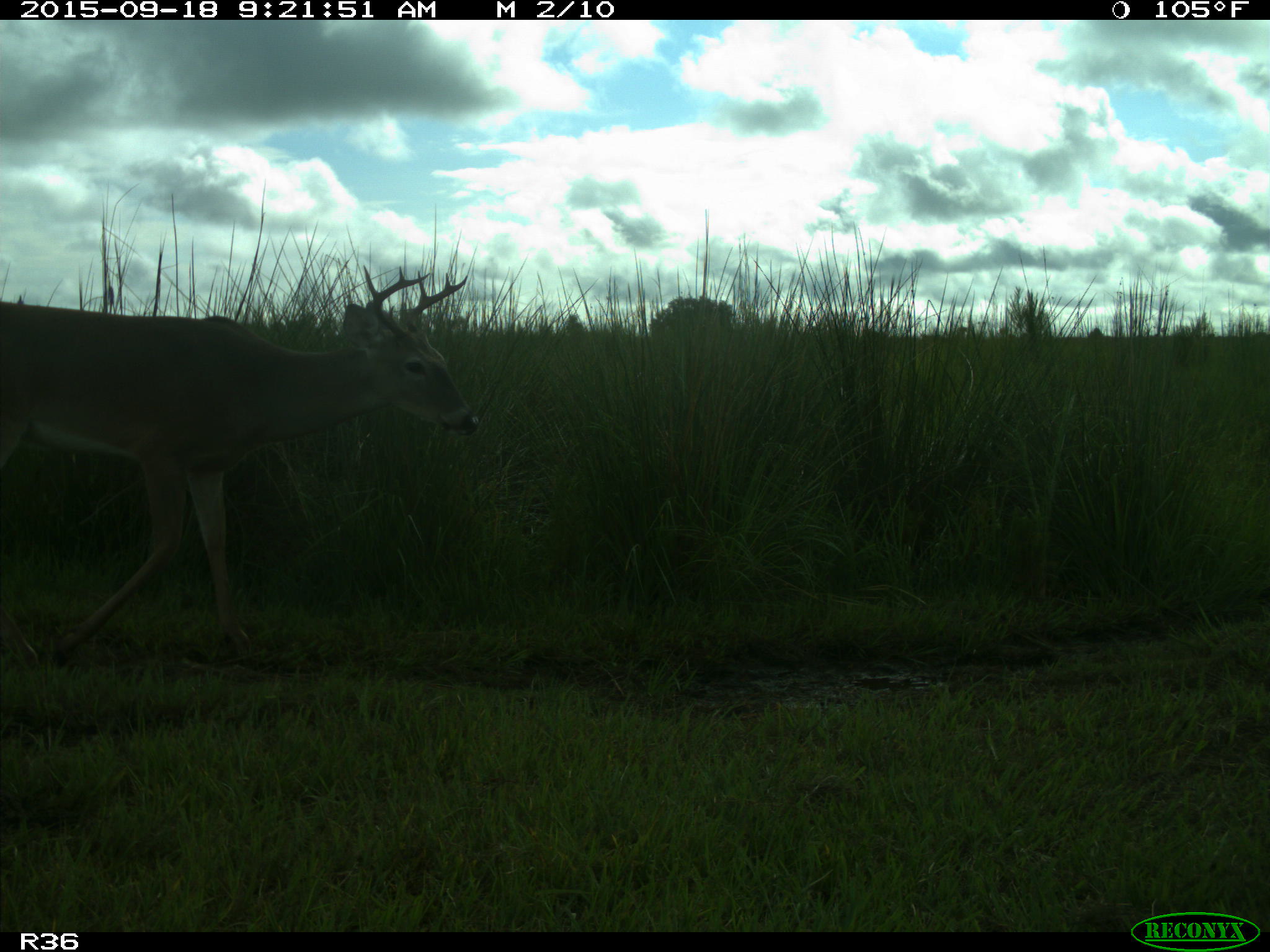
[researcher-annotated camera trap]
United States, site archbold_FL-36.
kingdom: Animalia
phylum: Chordata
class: Mammalia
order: Artiodactyla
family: Cervidae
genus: Odocoileus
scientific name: Odocoileus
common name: deer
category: unidentified deer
Unidentified deer (deer) (Odocoileus).